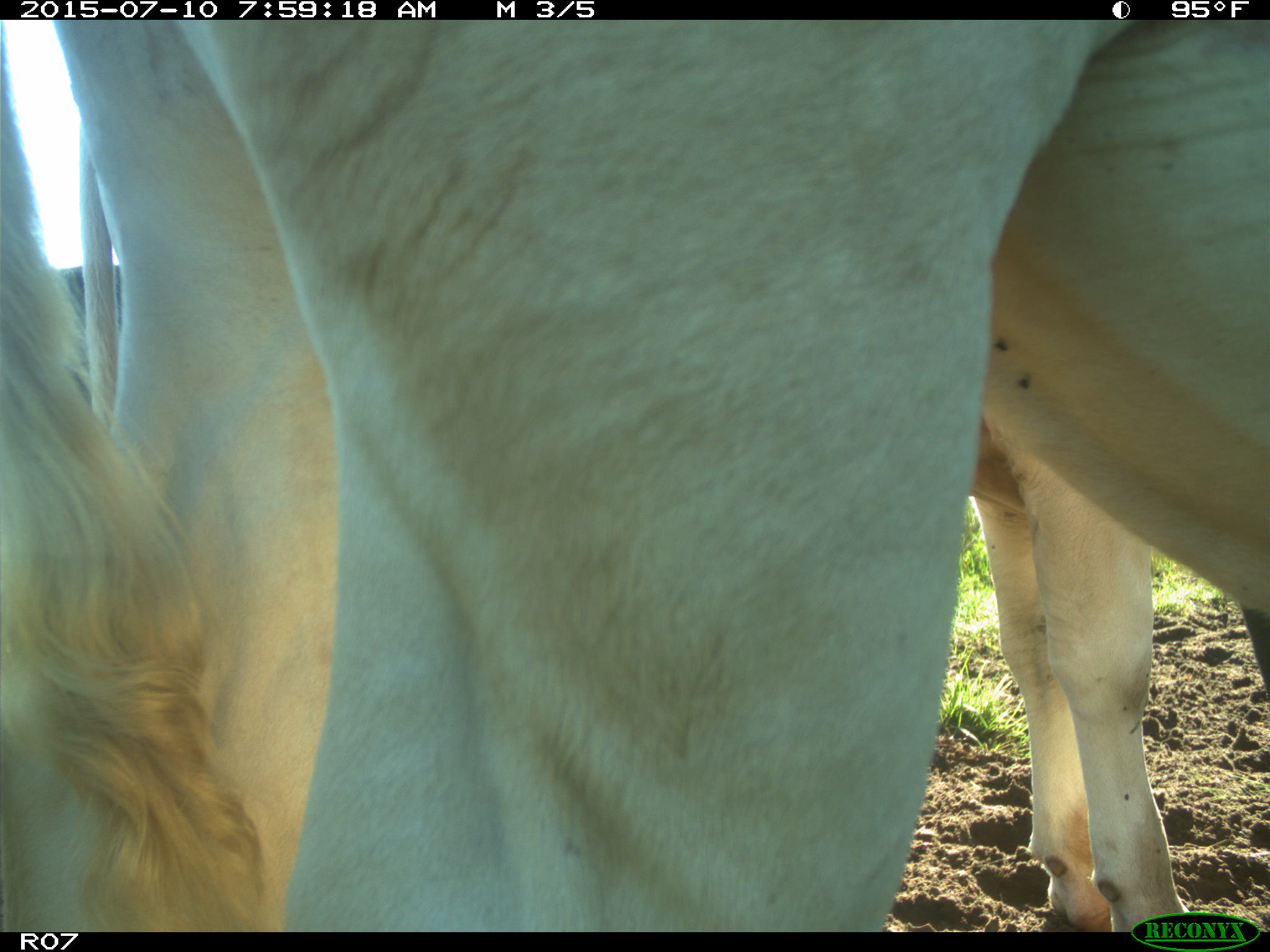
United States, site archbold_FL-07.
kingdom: Animalia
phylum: Chordata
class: Mammalia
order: Artiodactyla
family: Bovidae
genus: Bos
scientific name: Bos taurus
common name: domestic cow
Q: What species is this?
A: Bos taurus (domestic cow).